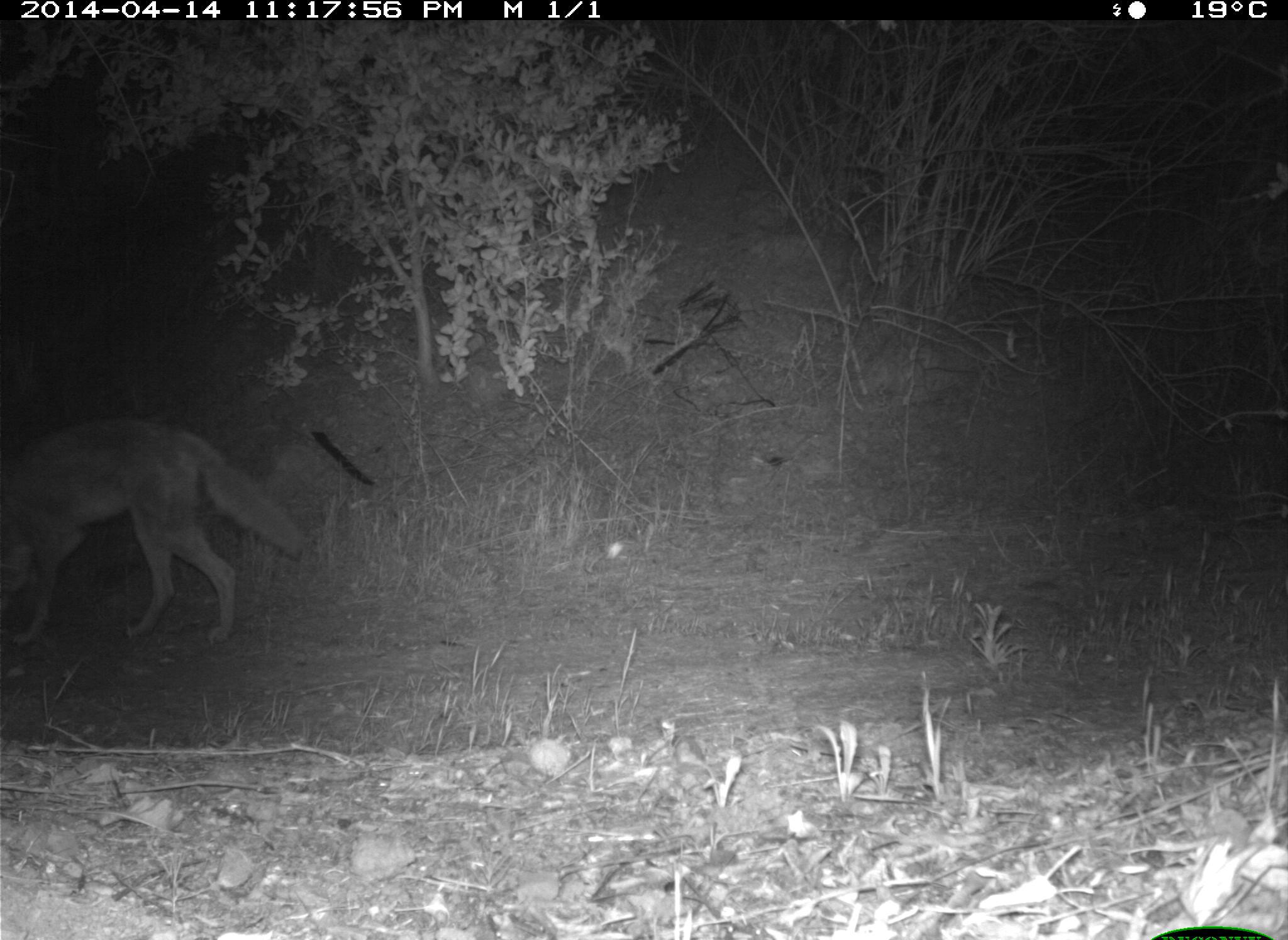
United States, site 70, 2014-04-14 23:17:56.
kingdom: Animalia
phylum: Chordata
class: Mammalia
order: Carnivora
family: Canidae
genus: Canis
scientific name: Canis latrans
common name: coyote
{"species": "coyote (Canis latrans)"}